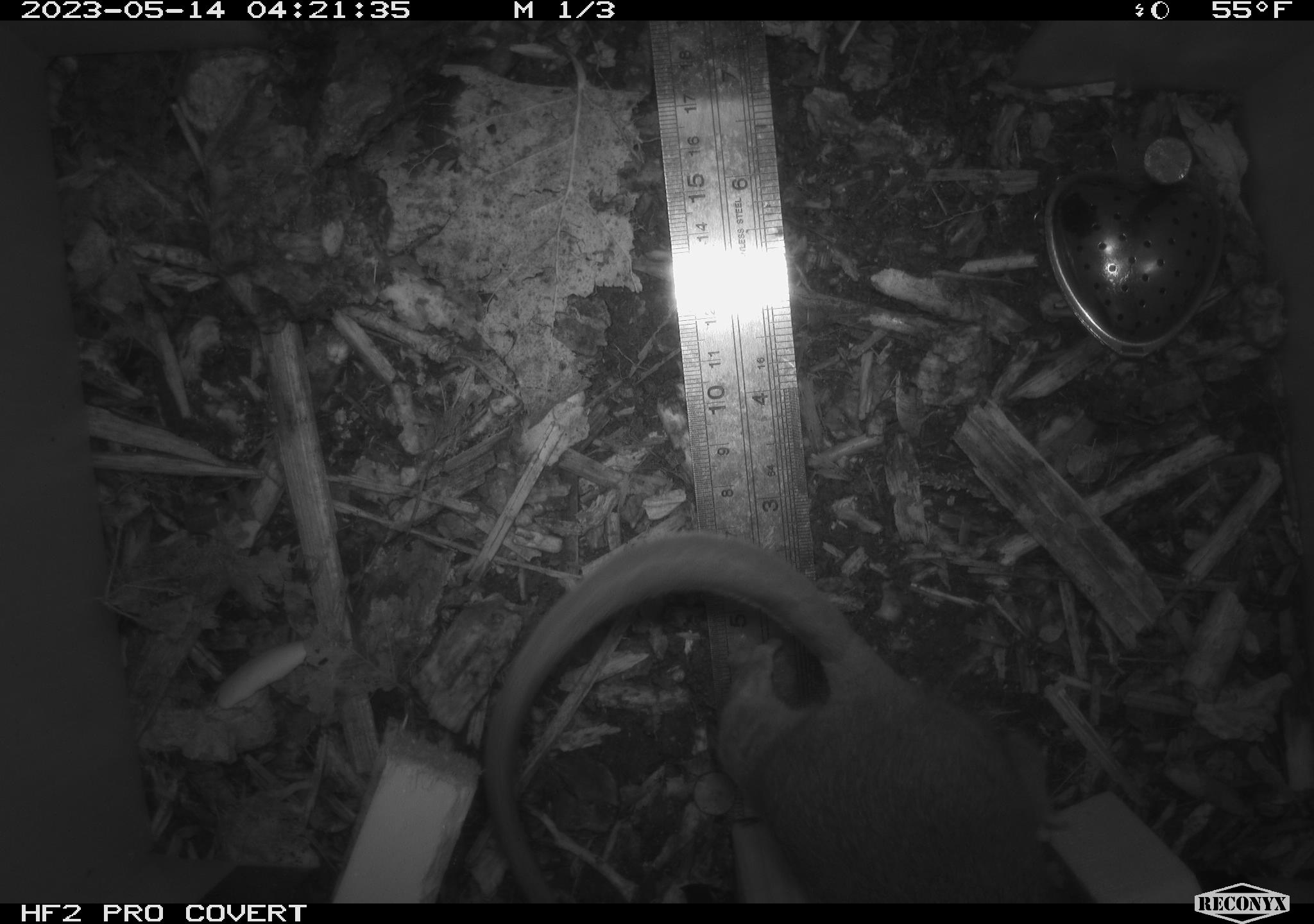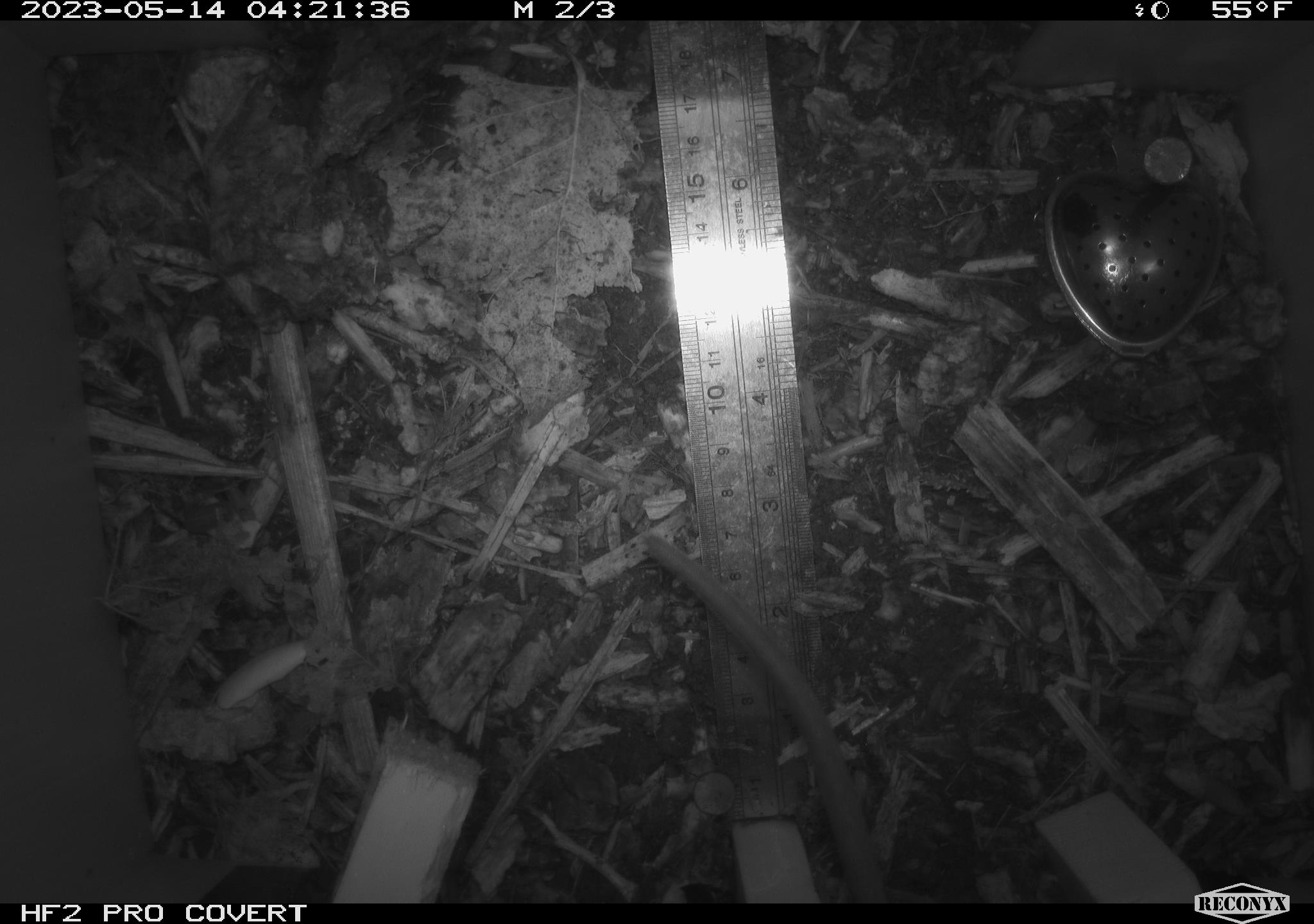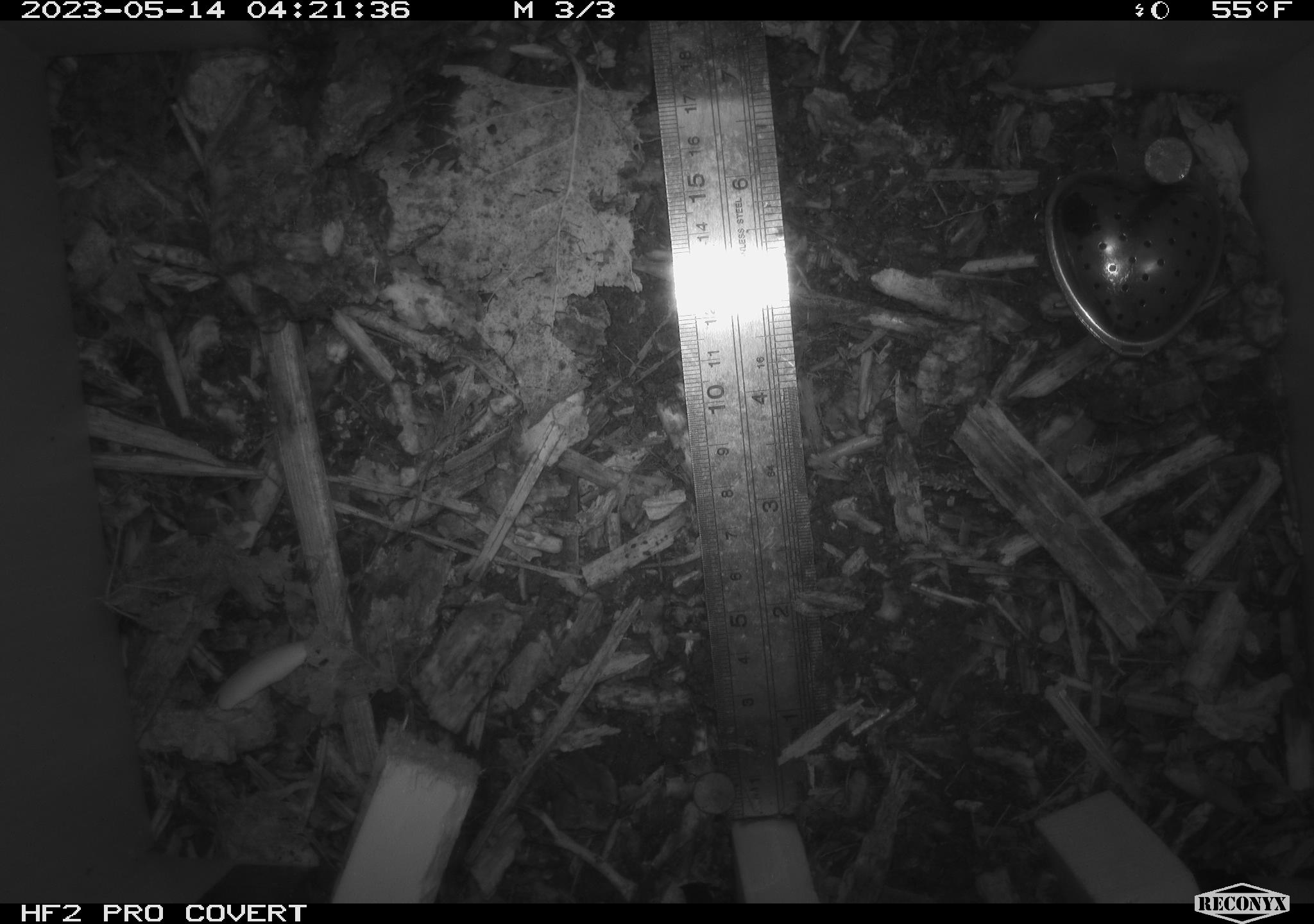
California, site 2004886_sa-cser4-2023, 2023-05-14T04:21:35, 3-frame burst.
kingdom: Animalia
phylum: Chordata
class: Mammalia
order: Rodentia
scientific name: Rodentia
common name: mouse species